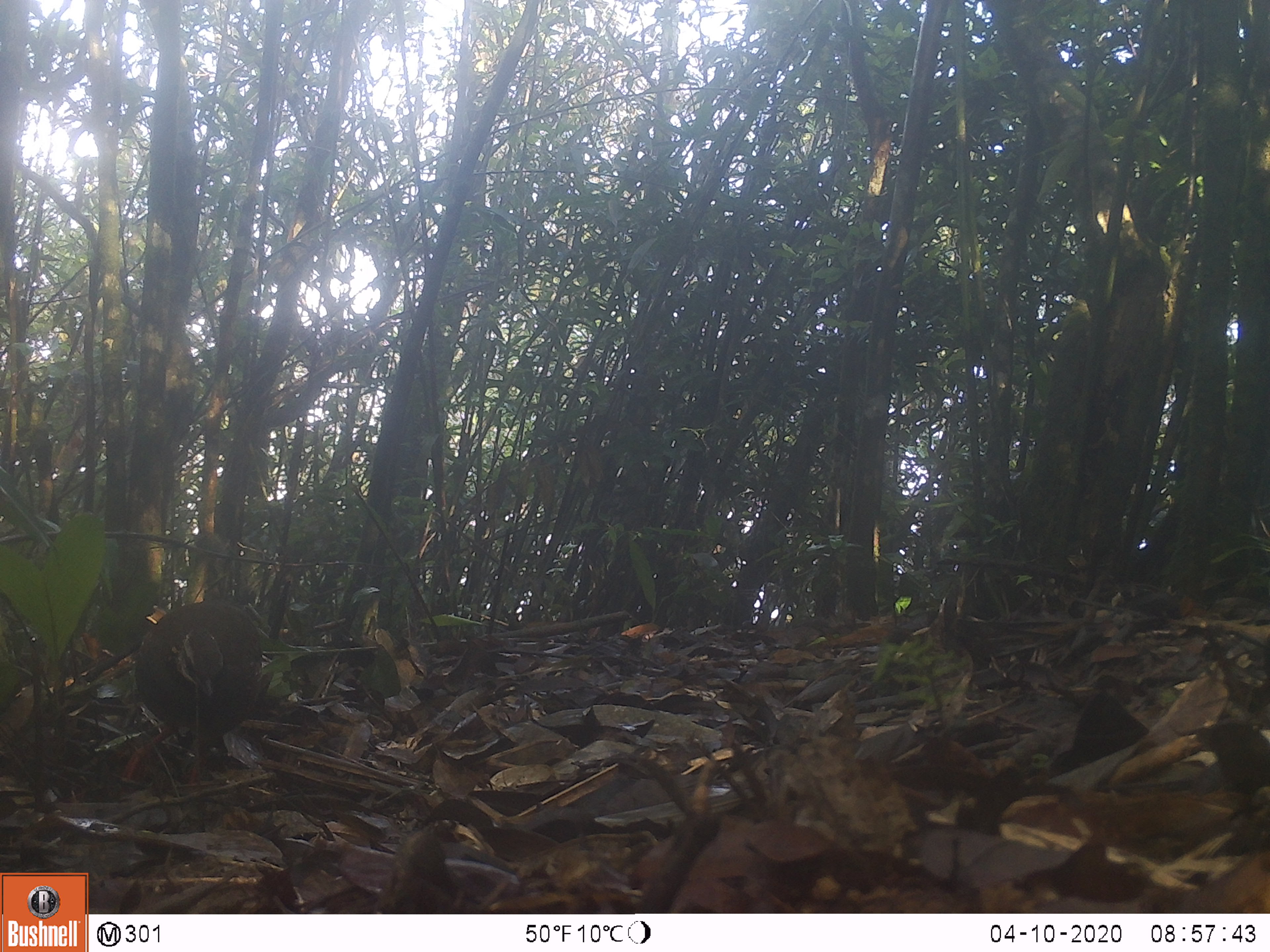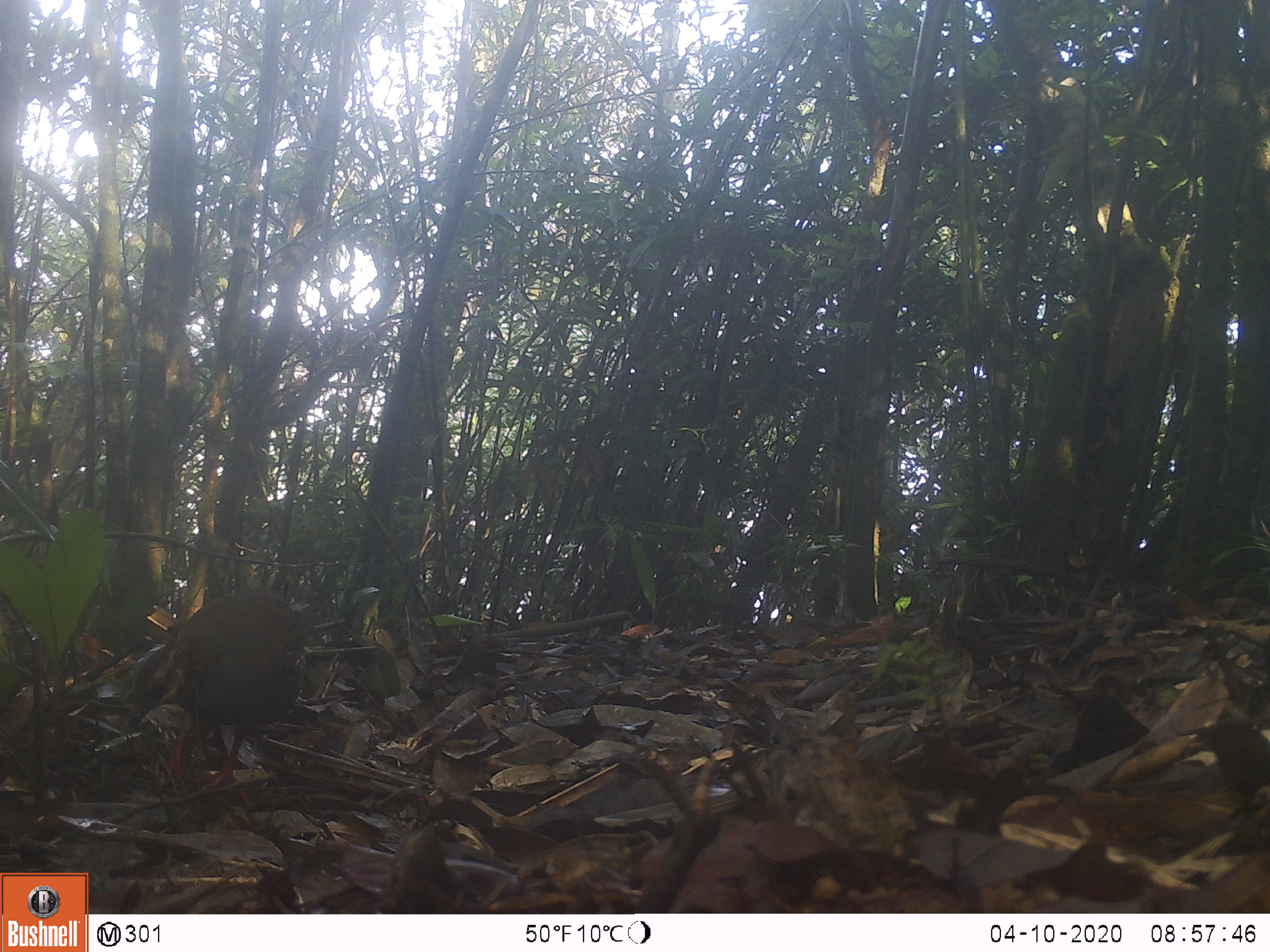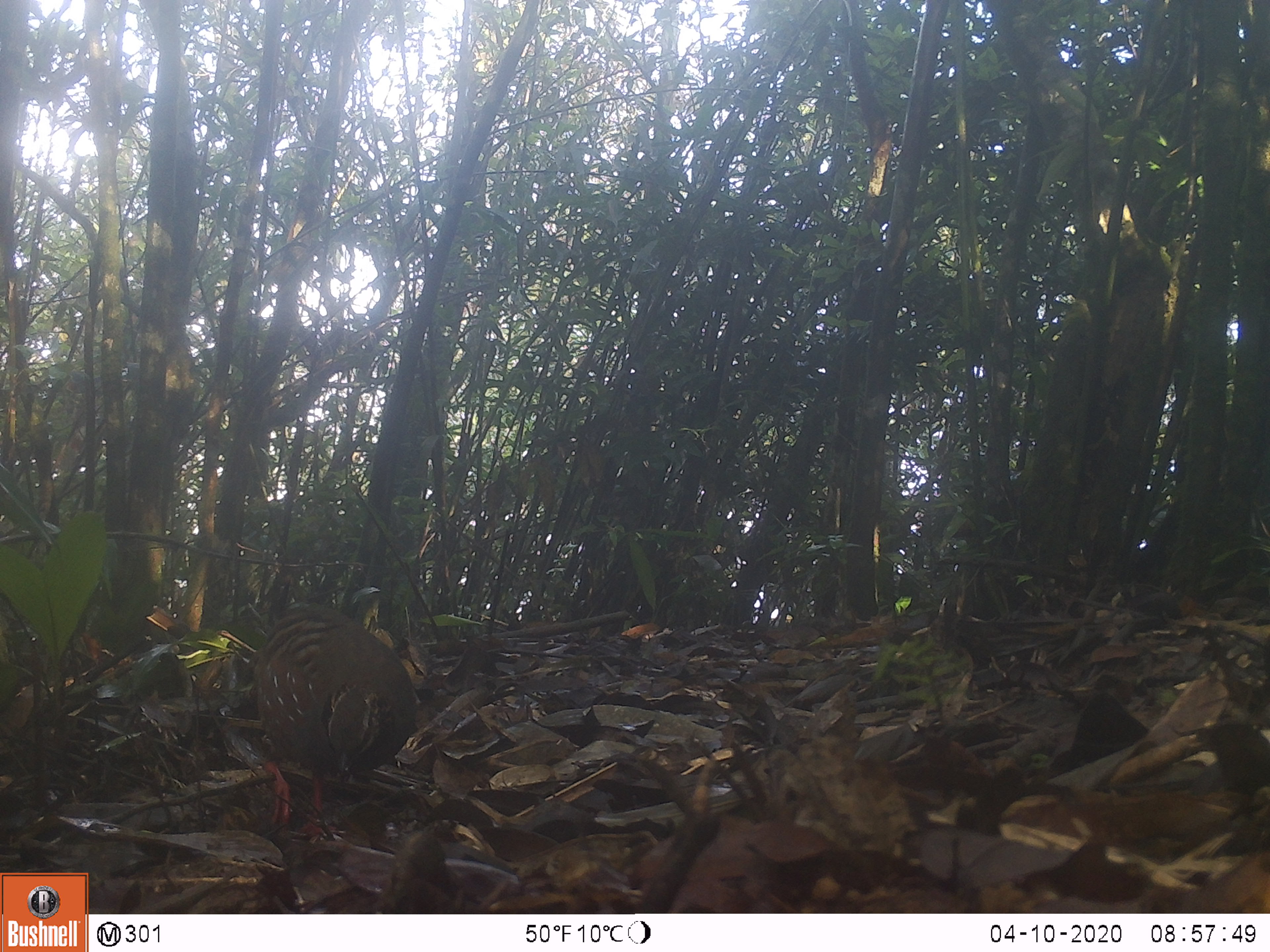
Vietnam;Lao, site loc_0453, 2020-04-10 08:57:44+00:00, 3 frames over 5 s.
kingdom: Animalia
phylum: Chordata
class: Aves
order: Galliformes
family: Phasianidae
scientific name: Phasianidae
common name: partridge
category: unidentified partridge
Unidentified partridge (partridge) (Phasianidae). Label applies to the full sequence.